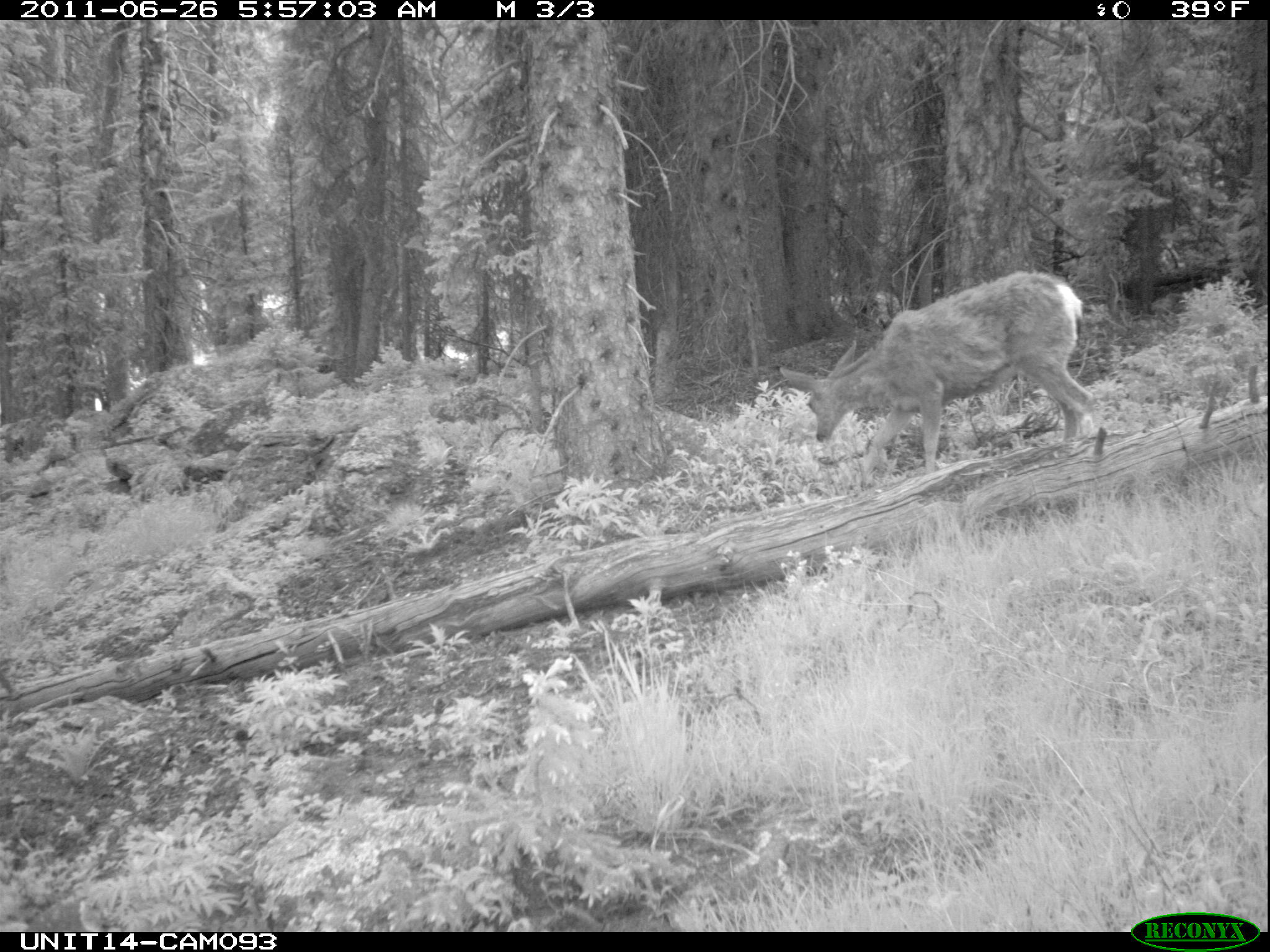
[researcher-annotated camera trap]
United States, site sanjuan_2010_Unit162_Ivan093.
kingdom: Animalia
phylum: Chordata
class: Mammalia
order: Artiodactyla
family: Cervidae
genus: Odocoileus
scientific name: Odocoileus hemionus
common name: mule deer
Odocoileus hemionus (mule deer).